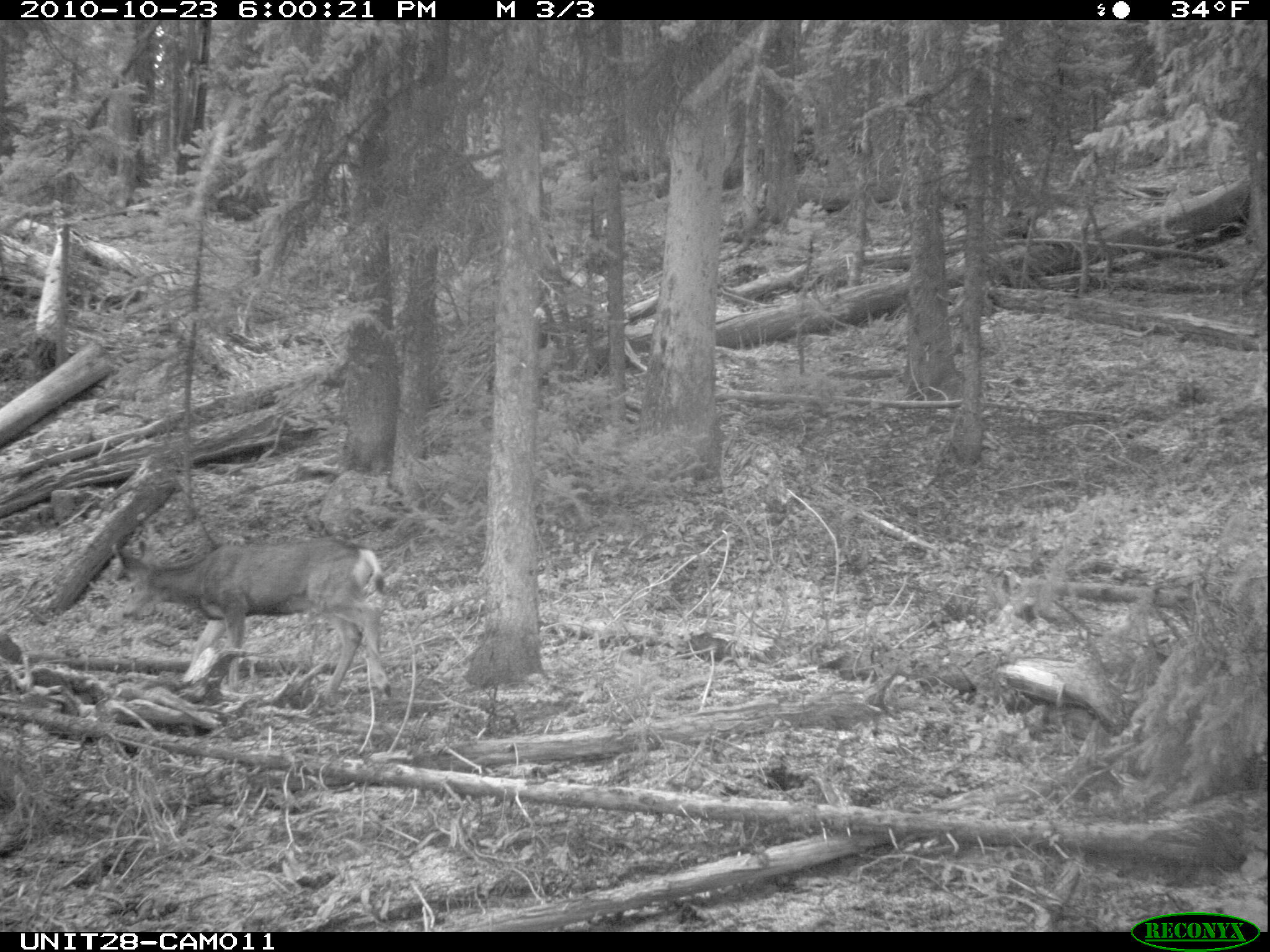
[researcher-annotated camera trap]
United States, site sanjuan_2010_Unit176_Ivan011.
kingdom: Animalia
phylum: Chordata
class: Mammalia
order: Artiodactyla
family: Cervidae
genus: Odocoileus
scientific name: Odocoileus hemionus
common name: mule deer